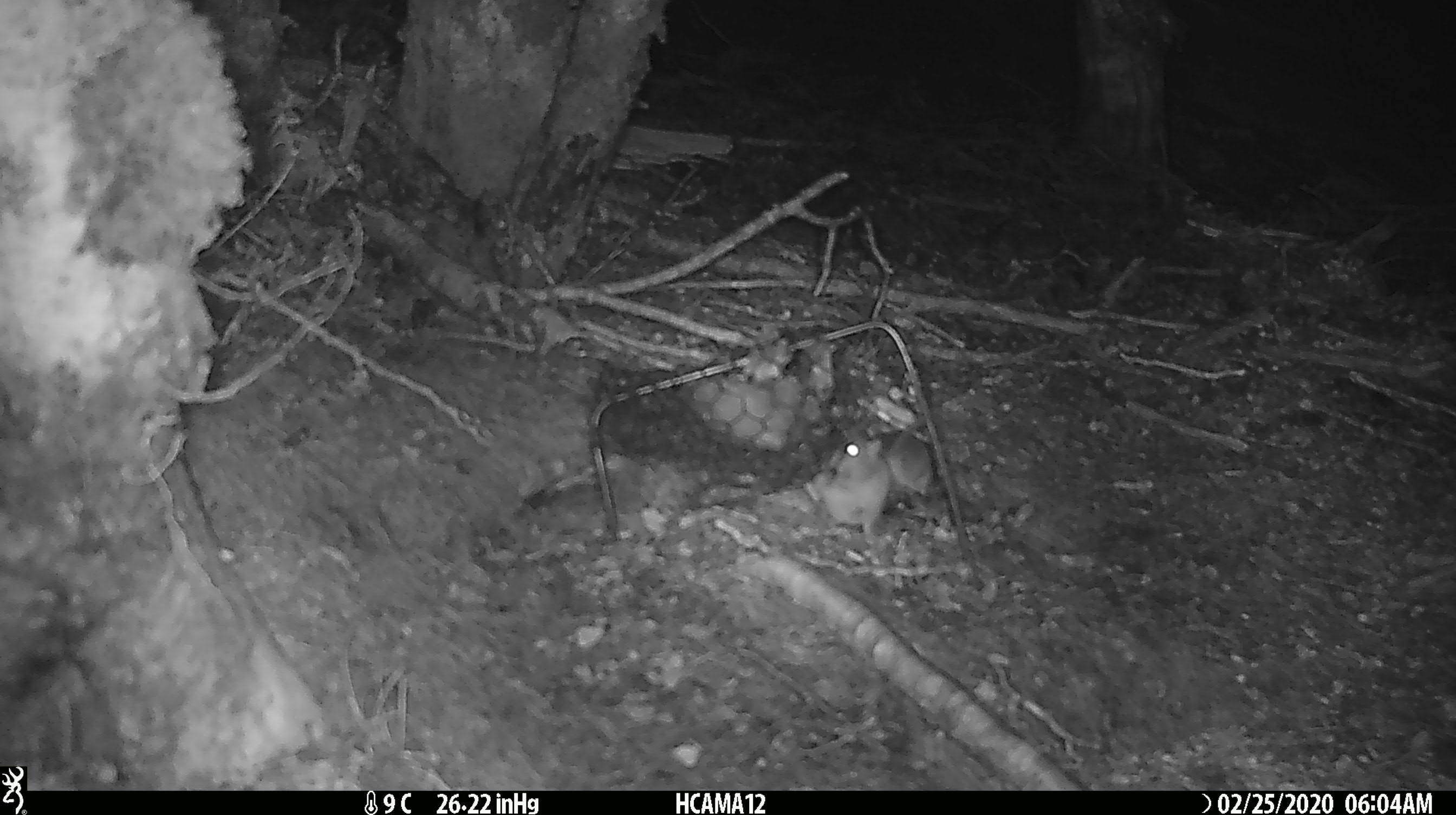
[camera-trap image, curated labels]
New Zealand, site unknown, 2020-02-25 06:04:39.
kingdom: Animalia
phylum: Chordata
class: Mammalia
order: Rodentia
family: Muridae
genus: Mus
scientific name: Mus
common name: mouse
Mouse (Mus).